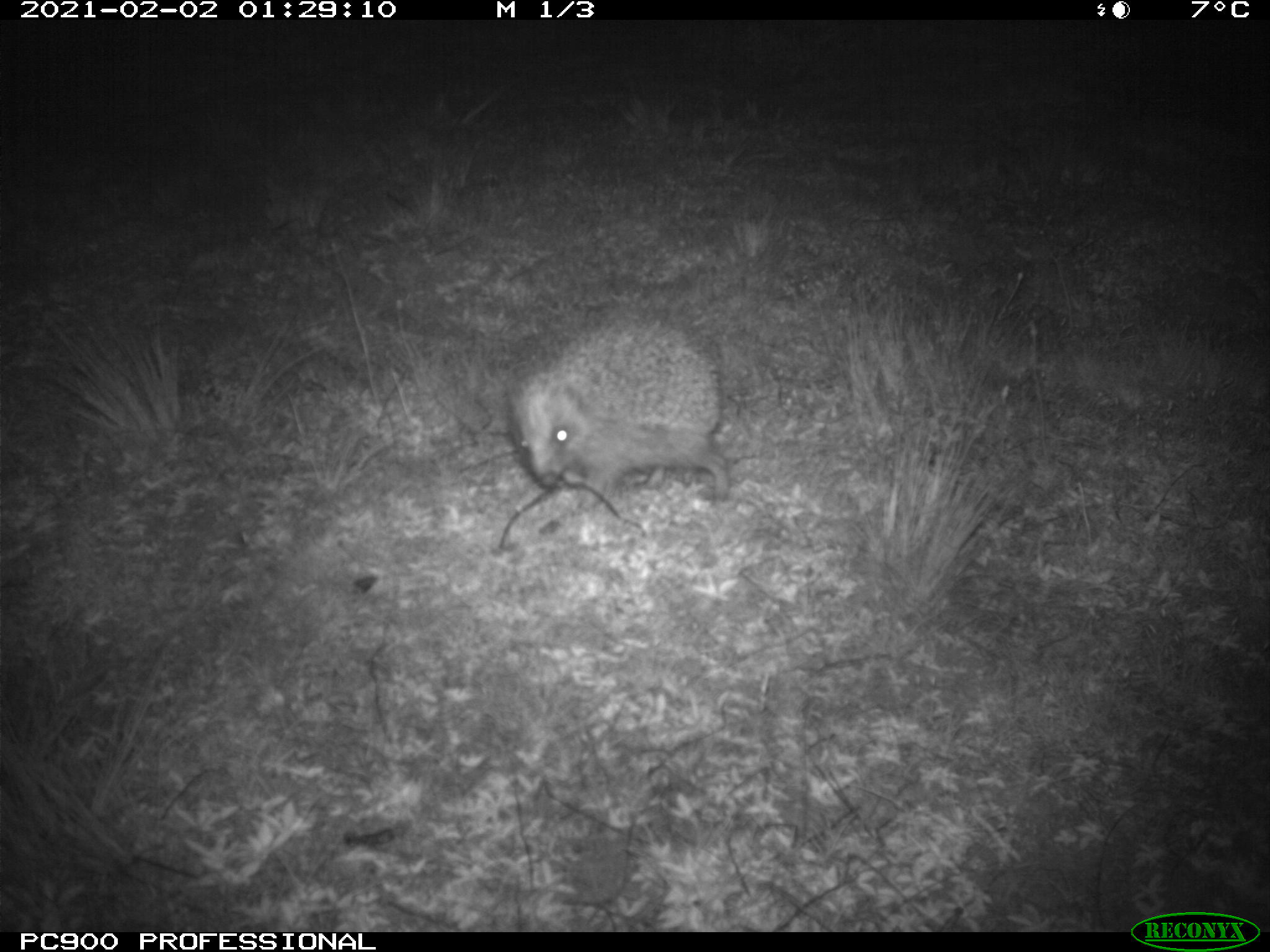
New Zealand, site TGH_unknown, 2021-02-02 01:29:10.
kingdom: Animalia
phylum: Chordata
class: Mammalia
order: Eulipotyphla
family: Erinaceidae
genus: Erinaceus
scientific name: Erinaceus europaeus europaeus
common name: european hedgehog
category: hedgehog